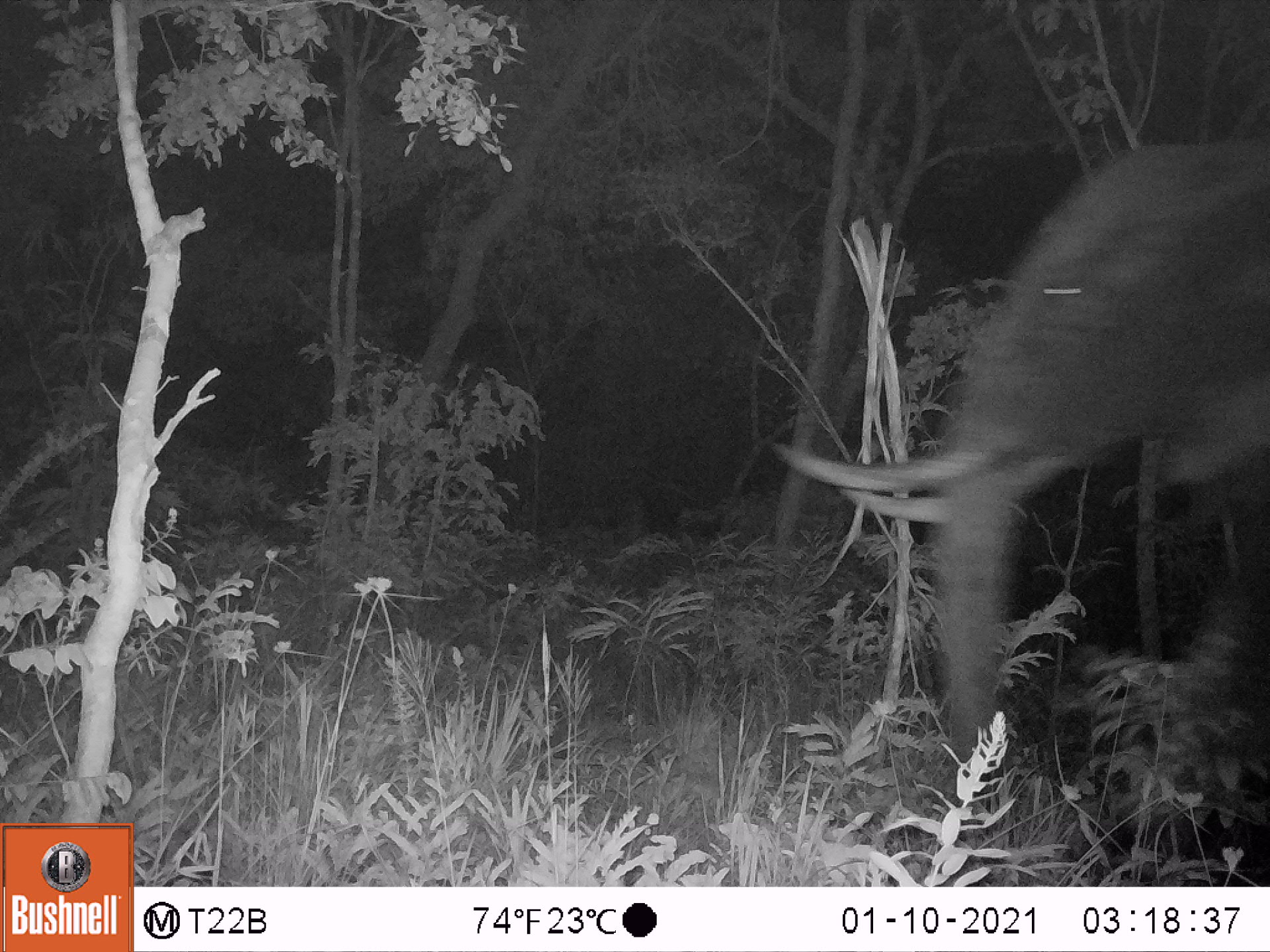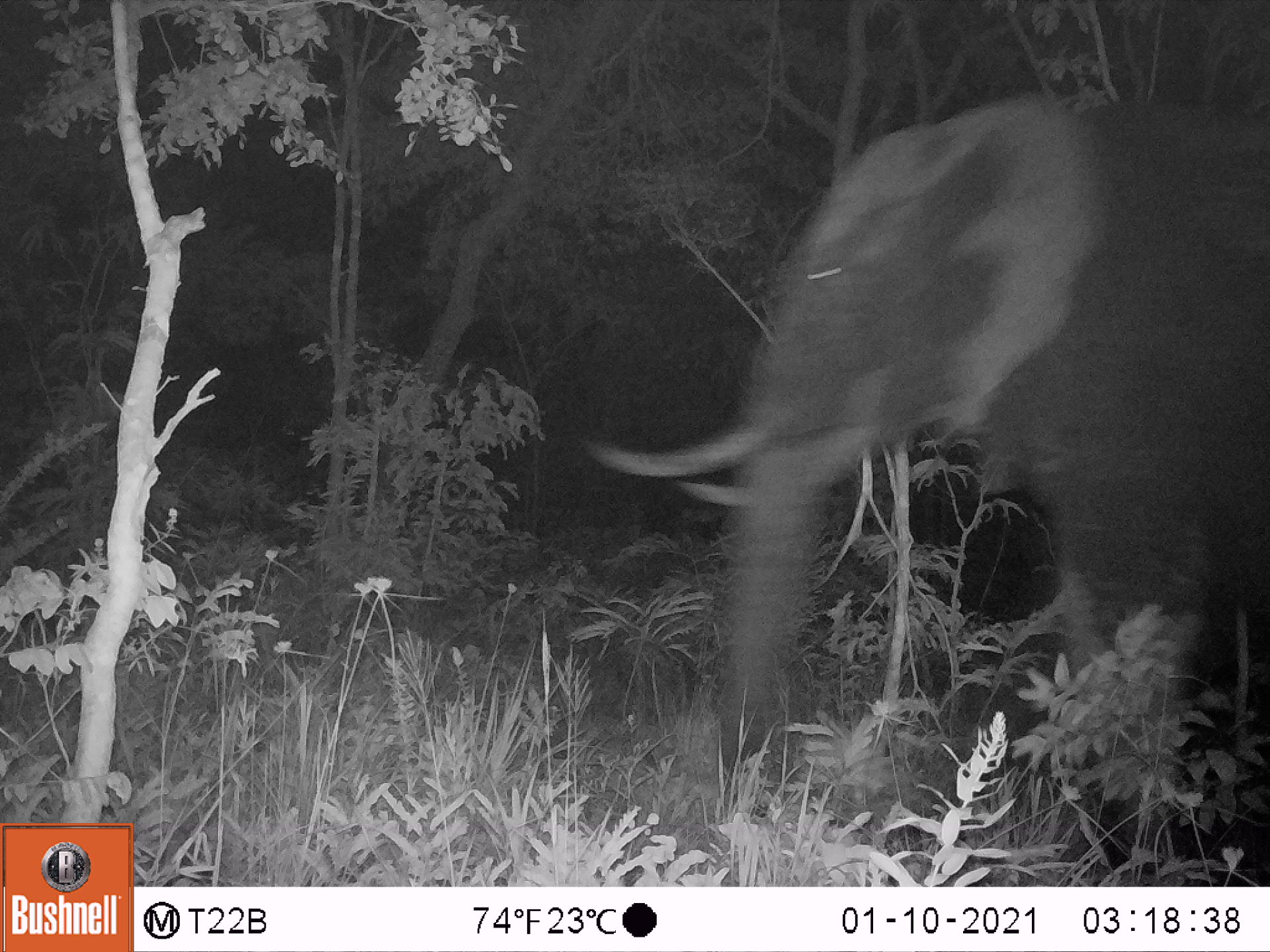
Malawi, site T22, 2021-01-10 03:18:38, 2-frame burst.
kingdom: Animalia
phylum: Chordata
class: Mammalia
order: Proboscidea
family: Elephantidae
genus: Loxodonta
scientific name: Loxodonta africana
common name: african savanna elephant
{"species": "african savanna elephant (Loxodonta africana)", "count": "1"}